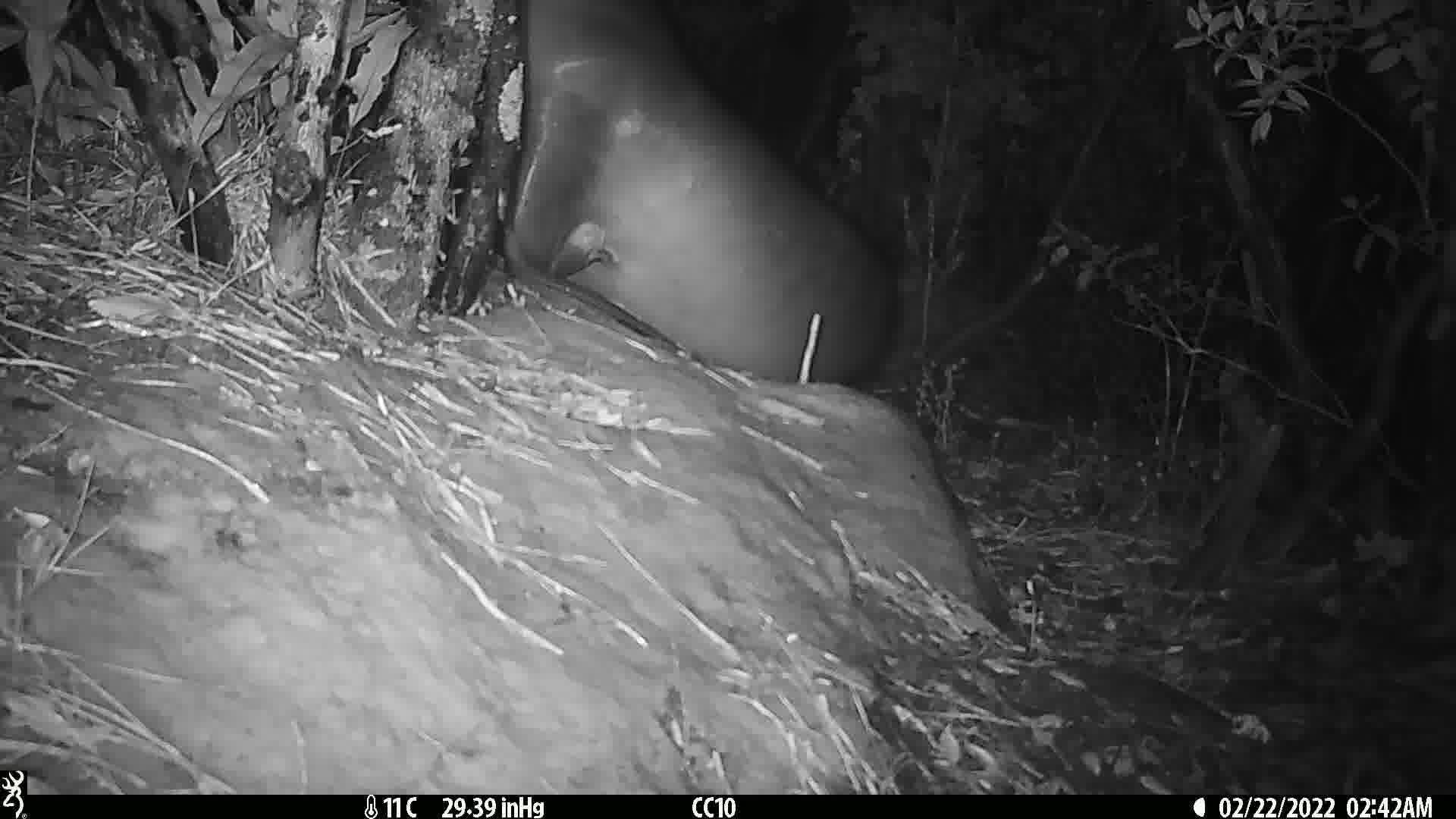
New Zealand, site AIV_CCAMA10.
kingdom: Animalia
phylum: Chordata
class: Mammalia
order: Carnivora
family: Otariidae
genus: Phocarctos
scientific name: Phocarctos hookeri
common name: new zealand sea lion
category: sealion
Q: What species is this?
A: Sealion (new zealand sea lion) (Phocarctos hookeri).